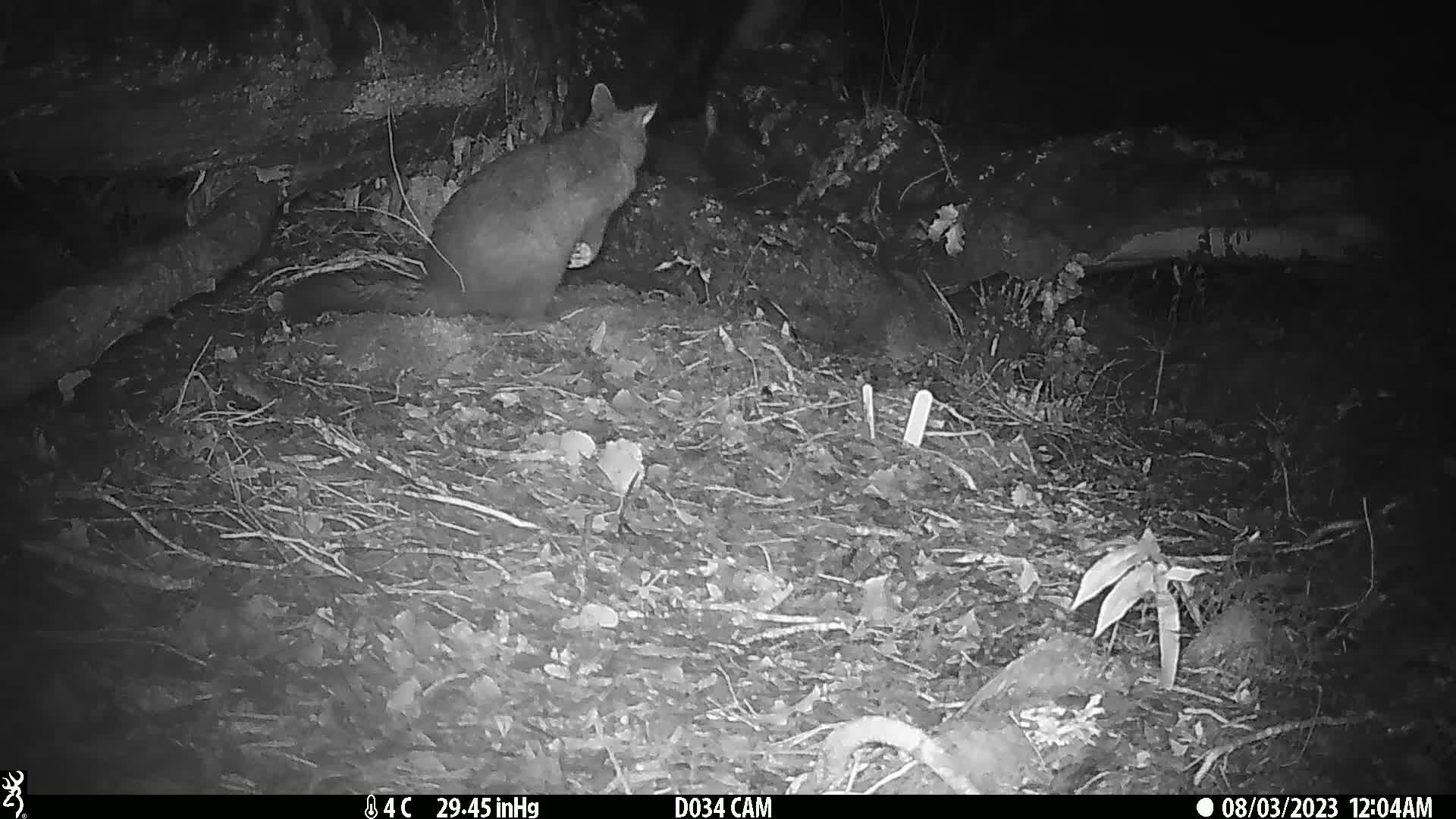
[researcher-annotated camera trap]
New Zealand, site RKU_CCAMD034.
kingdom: Animalia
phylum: Chordata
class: Mammalia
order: Diprotodontia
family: Phalangeridae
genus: Trichosurus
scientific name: Trichosurus vulpecula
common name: common brushtail possum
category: possum